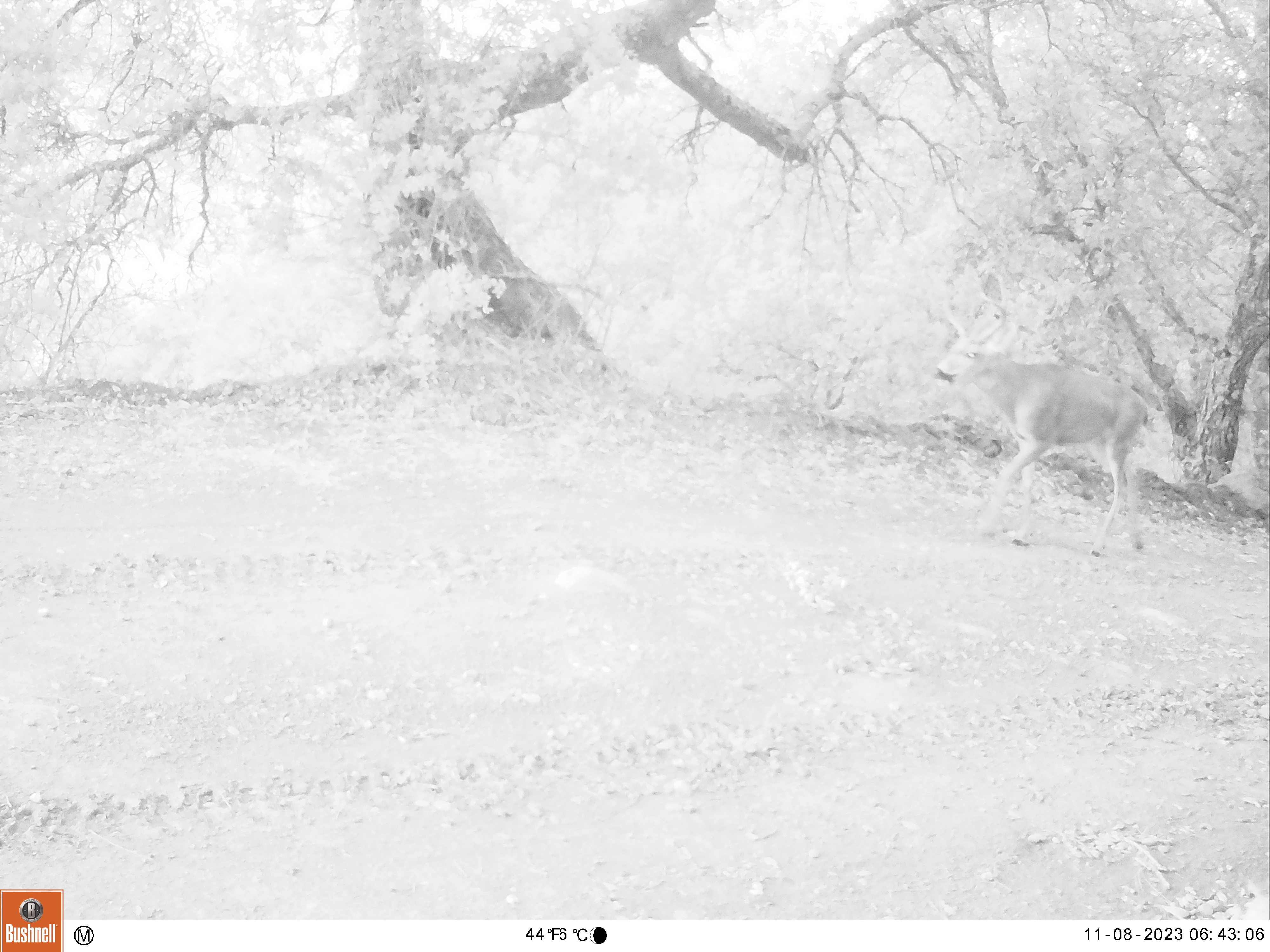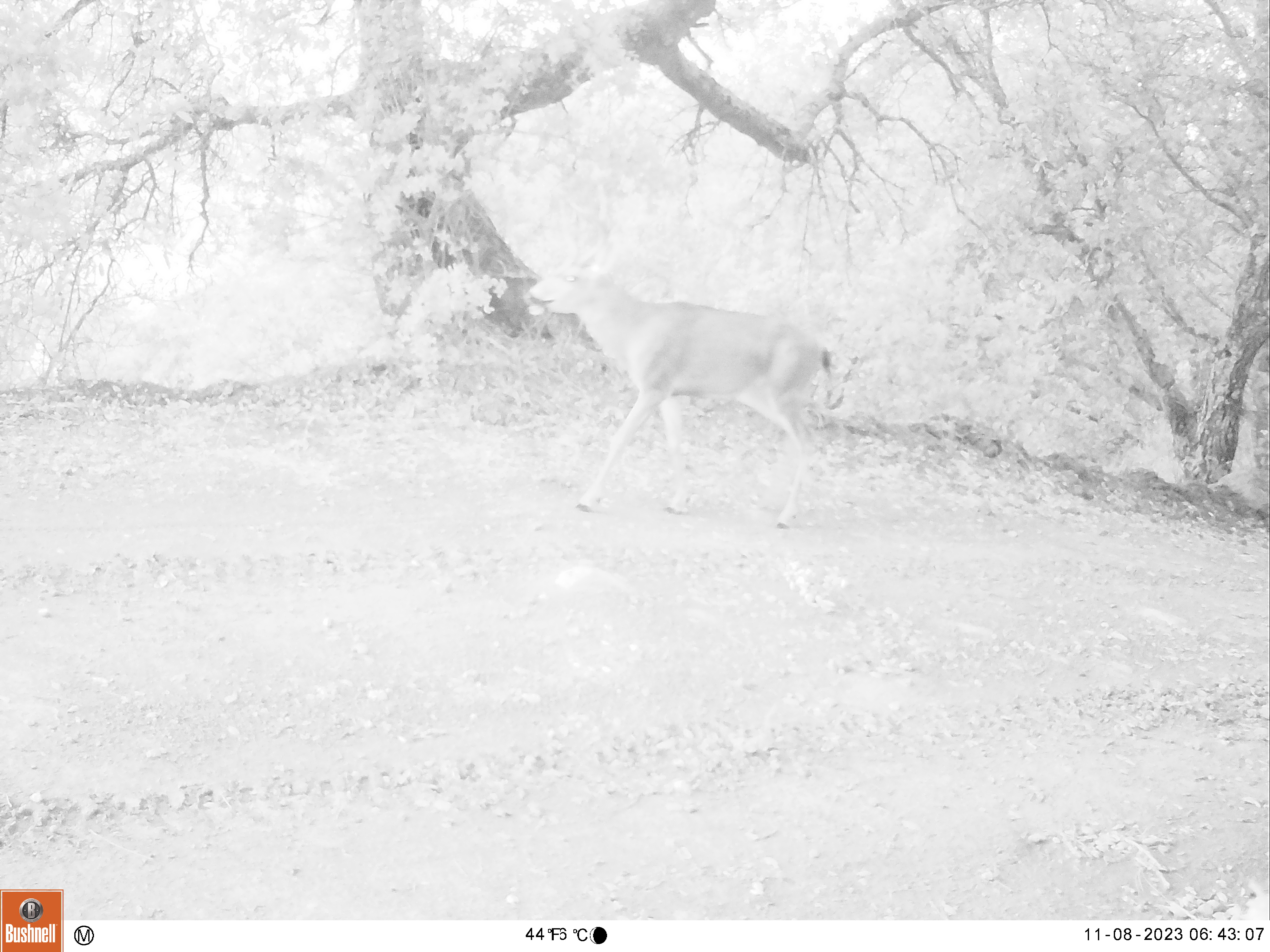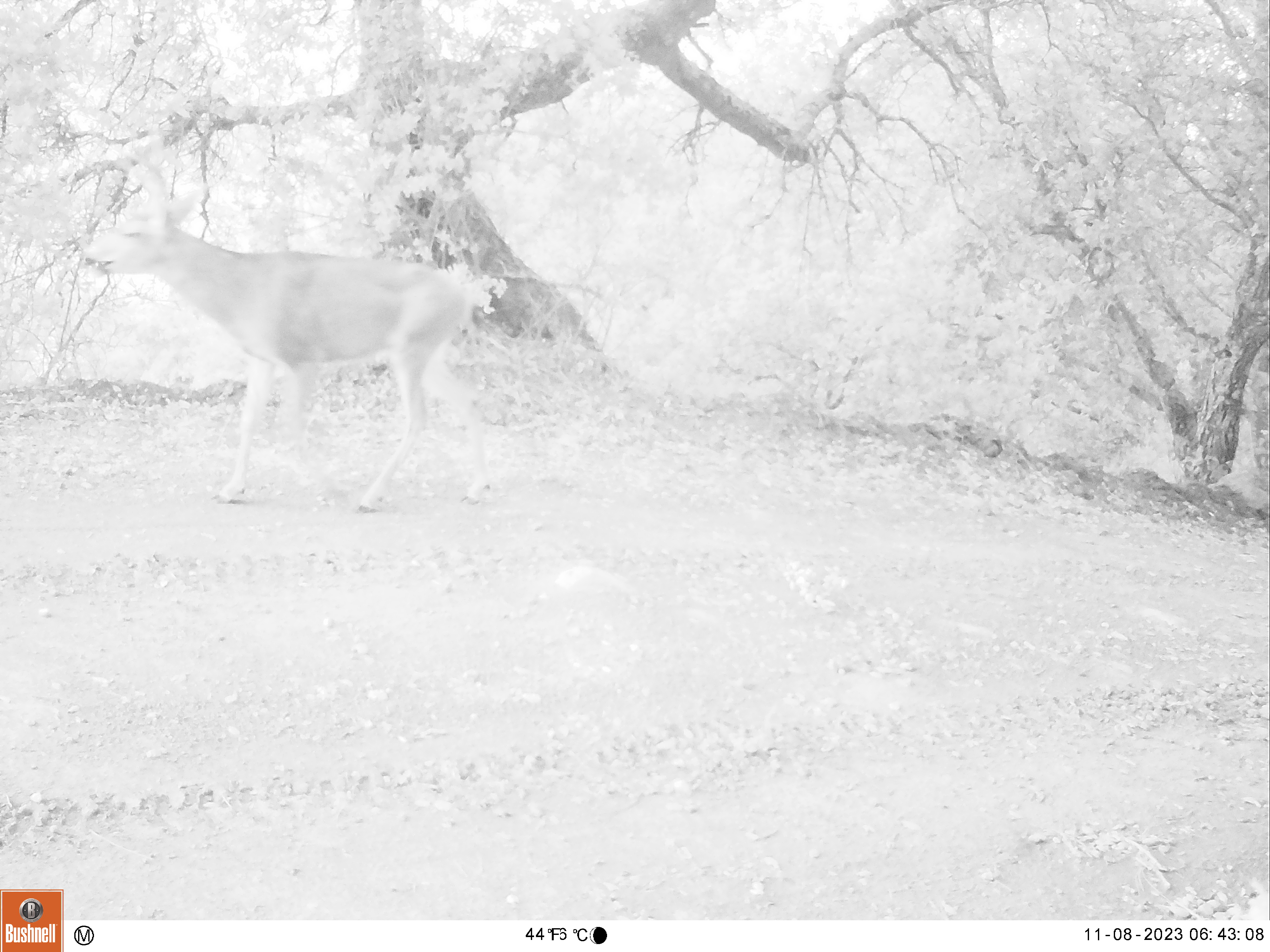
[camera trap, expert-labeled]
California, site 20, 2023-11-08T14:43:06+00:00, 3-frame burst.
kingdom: Animalia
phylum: Chordata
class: Mammalia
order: Artiodactyla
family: Cervidae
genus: Odocoileus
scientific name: Odocoileus hemionus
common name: mule deer